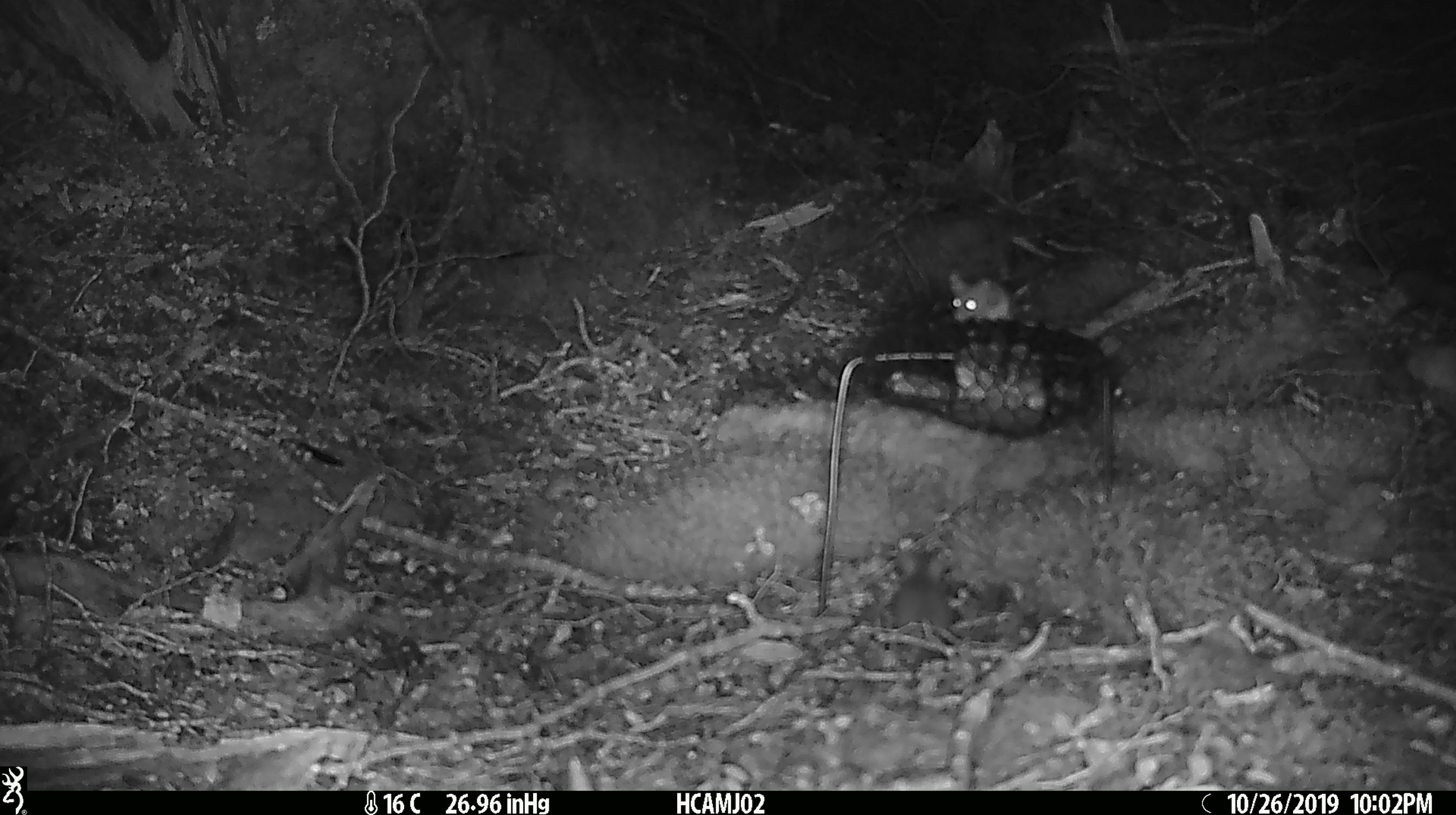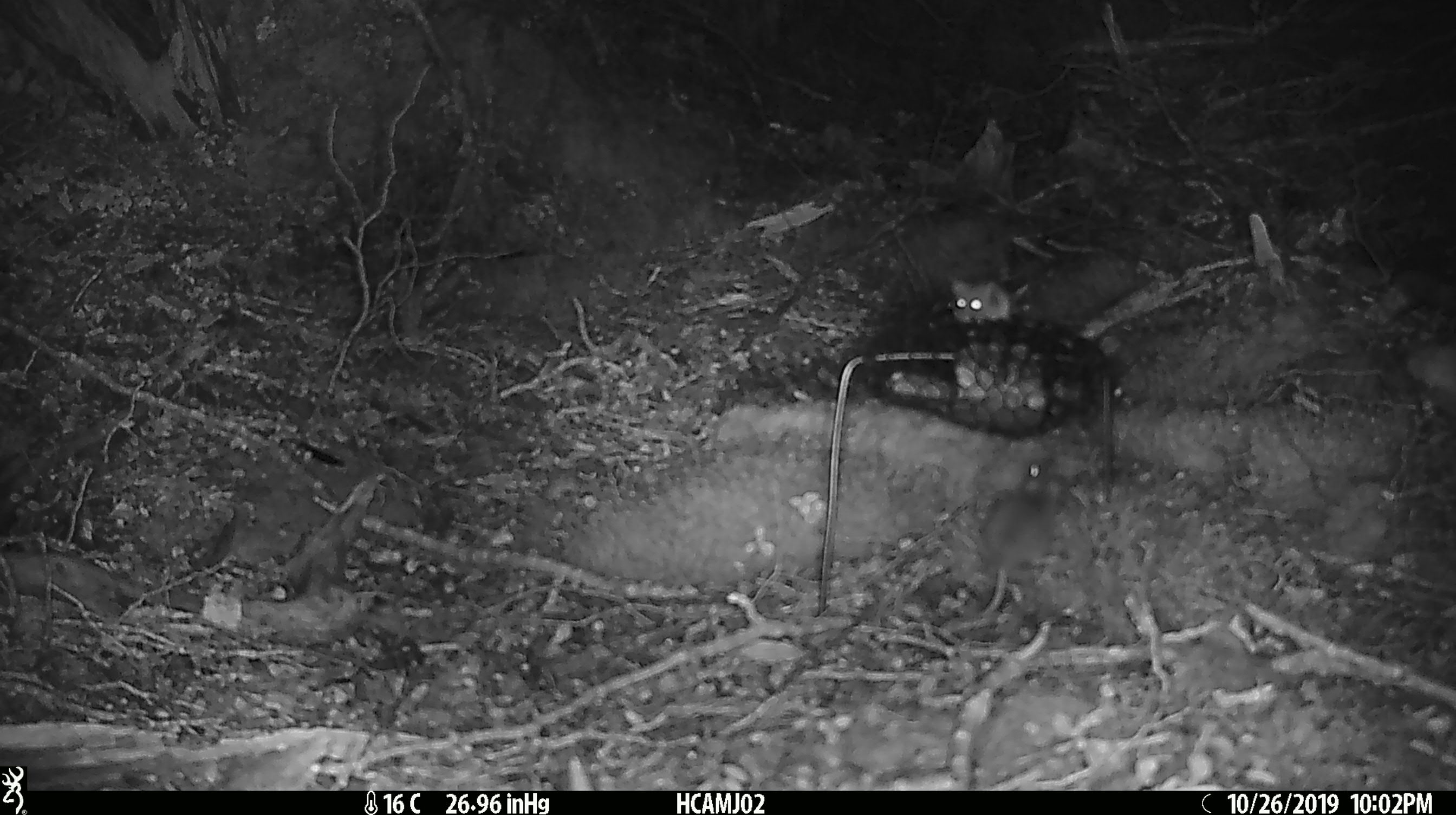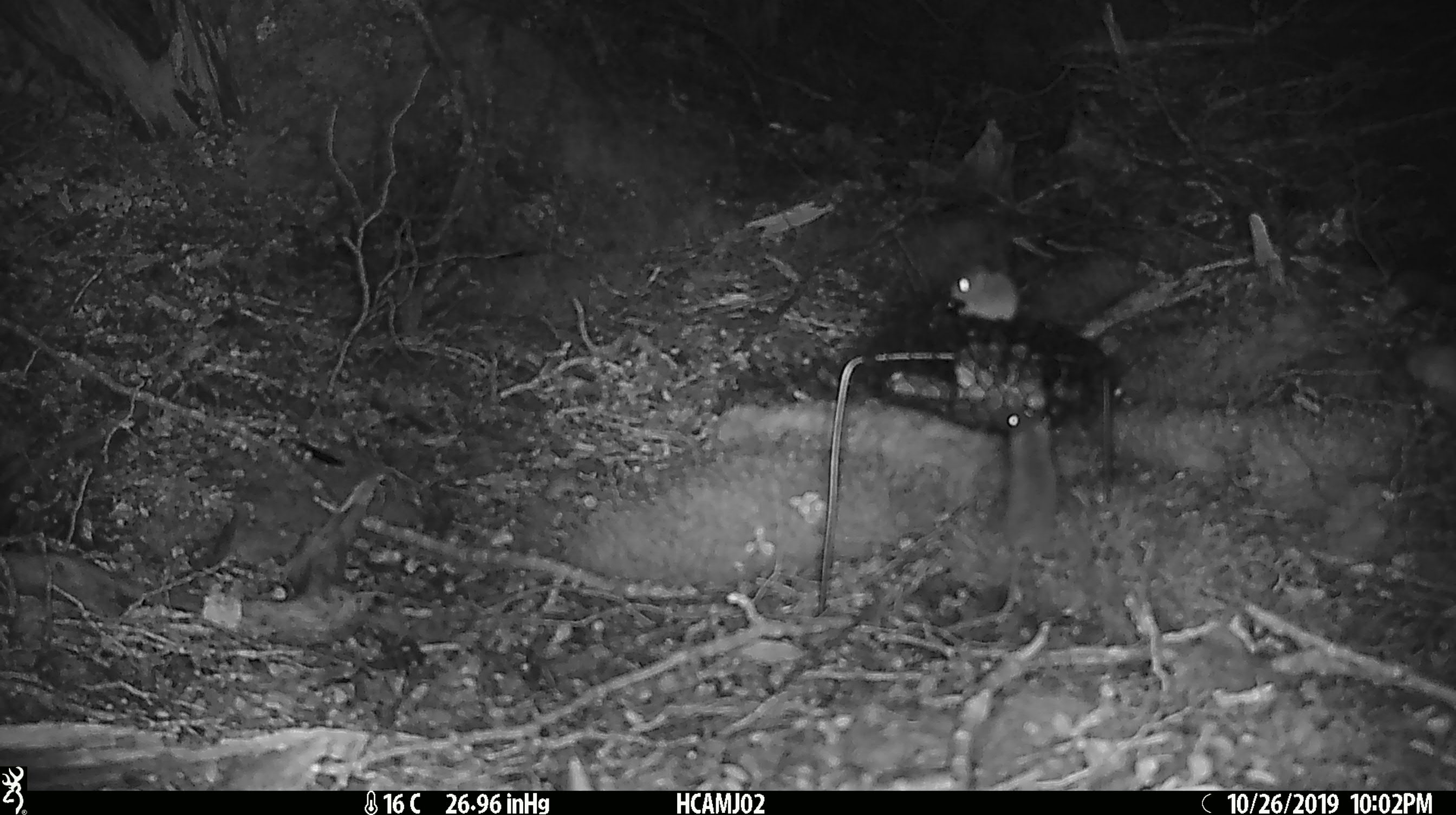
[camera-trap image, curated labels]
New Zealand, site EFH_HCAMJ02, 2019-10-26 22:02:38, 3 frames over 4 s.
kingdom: Animalia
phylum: Chordata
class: Mammalia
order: Rodentia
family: Muridae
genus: Mus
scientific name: Mus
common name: mouse